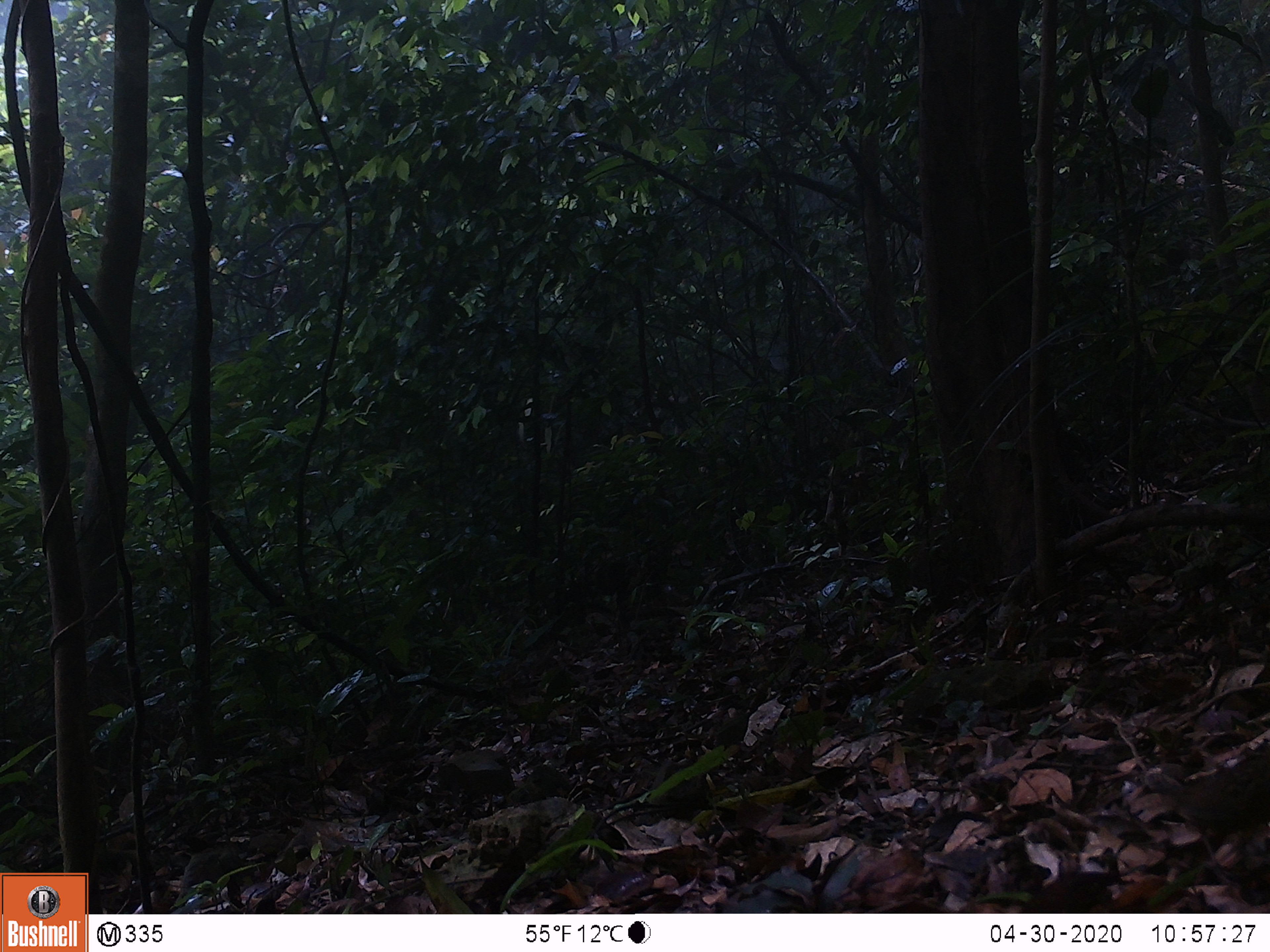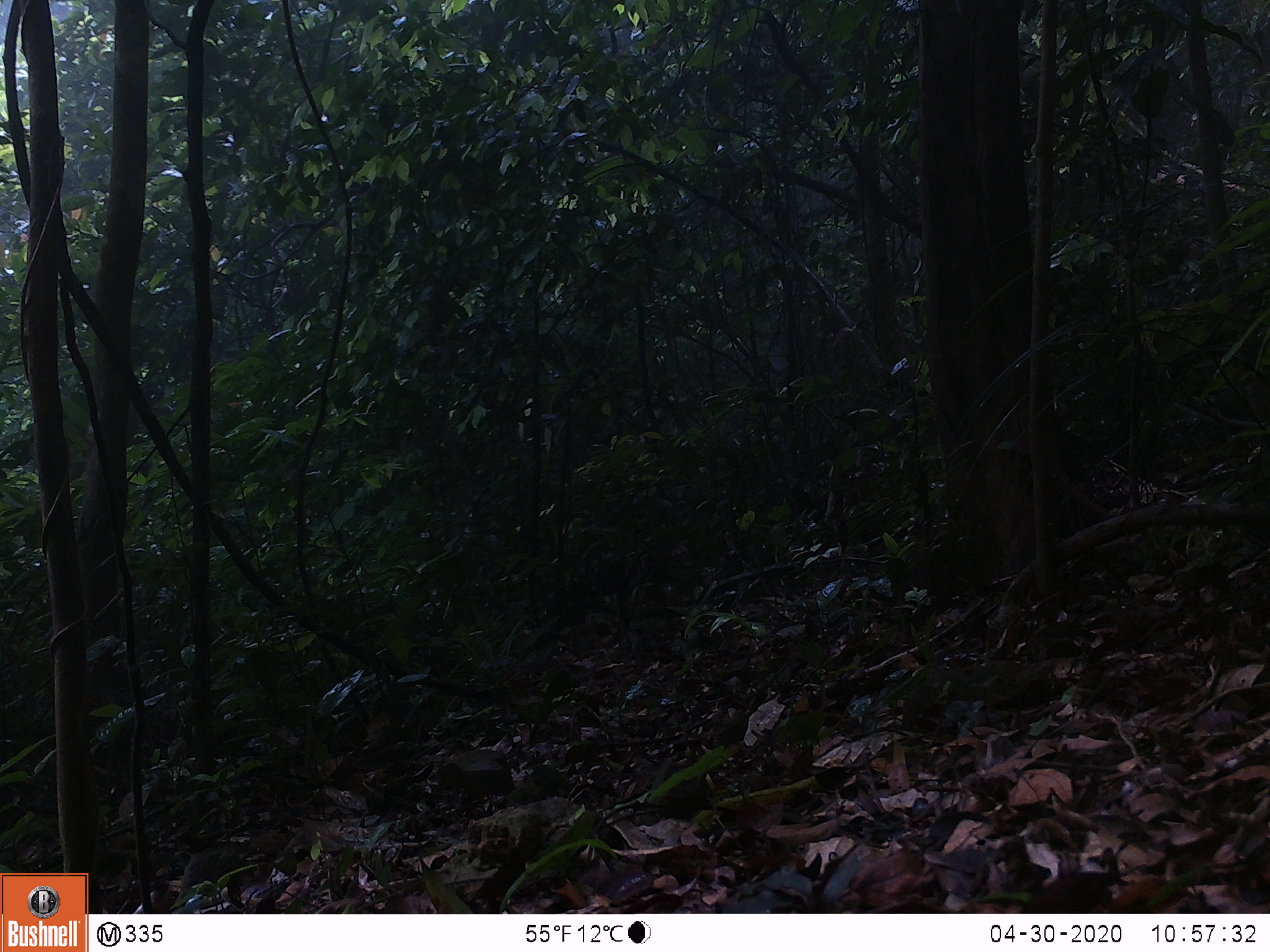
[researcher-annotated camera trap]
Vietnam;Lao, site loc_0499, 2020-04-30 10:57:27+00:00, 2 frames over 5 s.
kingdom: Animalia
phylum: Chordata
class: Aves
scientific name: Aves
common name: bird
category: unidentified bird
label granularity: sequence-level